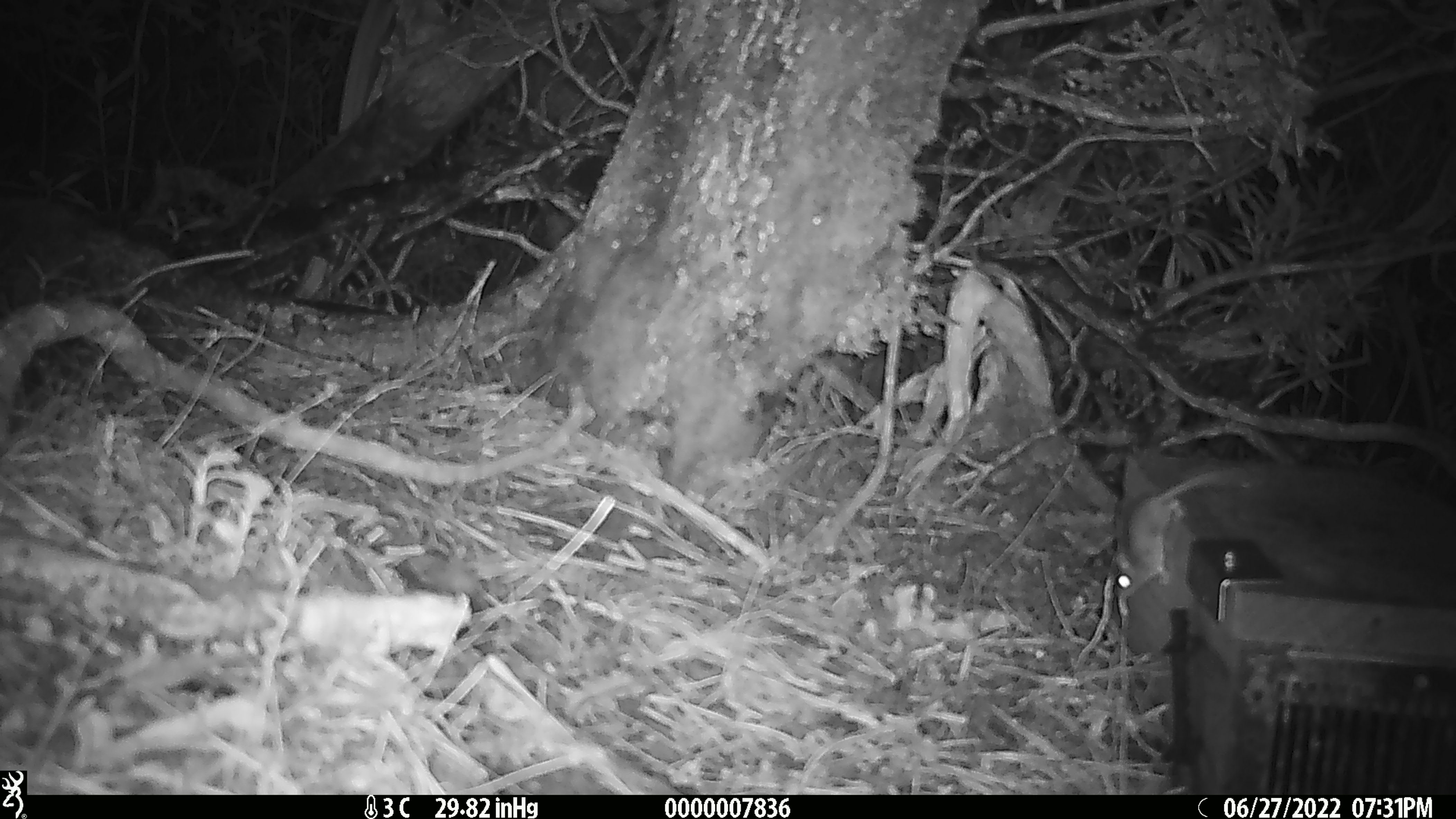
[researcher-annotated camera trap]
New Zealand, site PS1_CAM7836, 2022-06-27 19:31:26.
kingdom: Animalia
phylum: Chordata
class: Mammalia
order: Rodentia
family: Muridae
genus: Mus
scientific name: Mus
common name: mouse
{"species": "mouse (Mus)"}